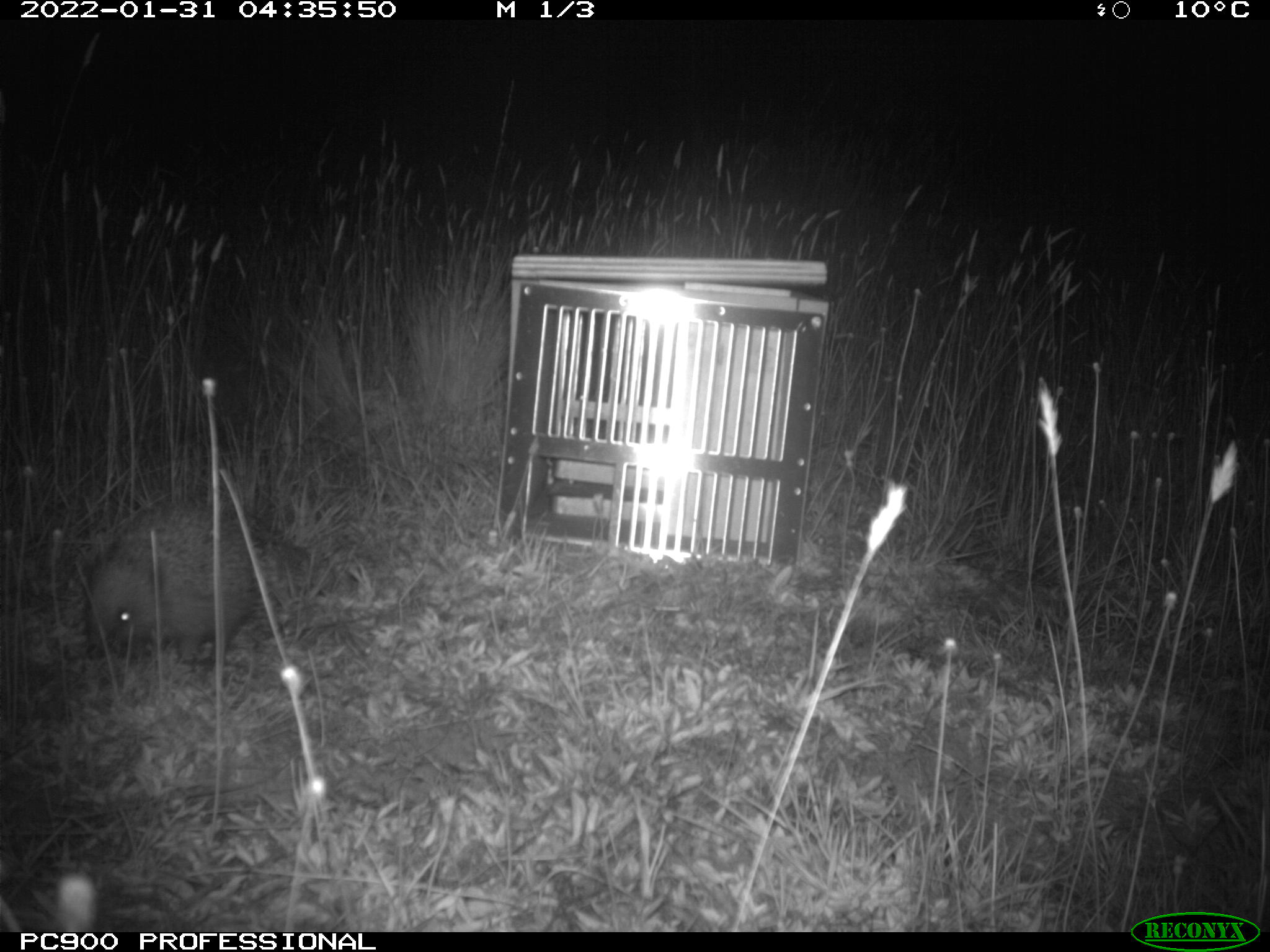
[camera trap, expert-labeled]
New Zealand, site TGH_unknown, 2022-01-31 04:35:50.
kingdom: Animalia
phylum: Chordata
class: Mammalia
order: Eulipotyphla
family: Erinaceidae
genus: Erinaceus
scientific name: Erinaceus europaeus europaeus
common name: european hedgehog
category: hedgehog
Hedgehog (european hedgehog) (Erinaceus europaeus europaeus).